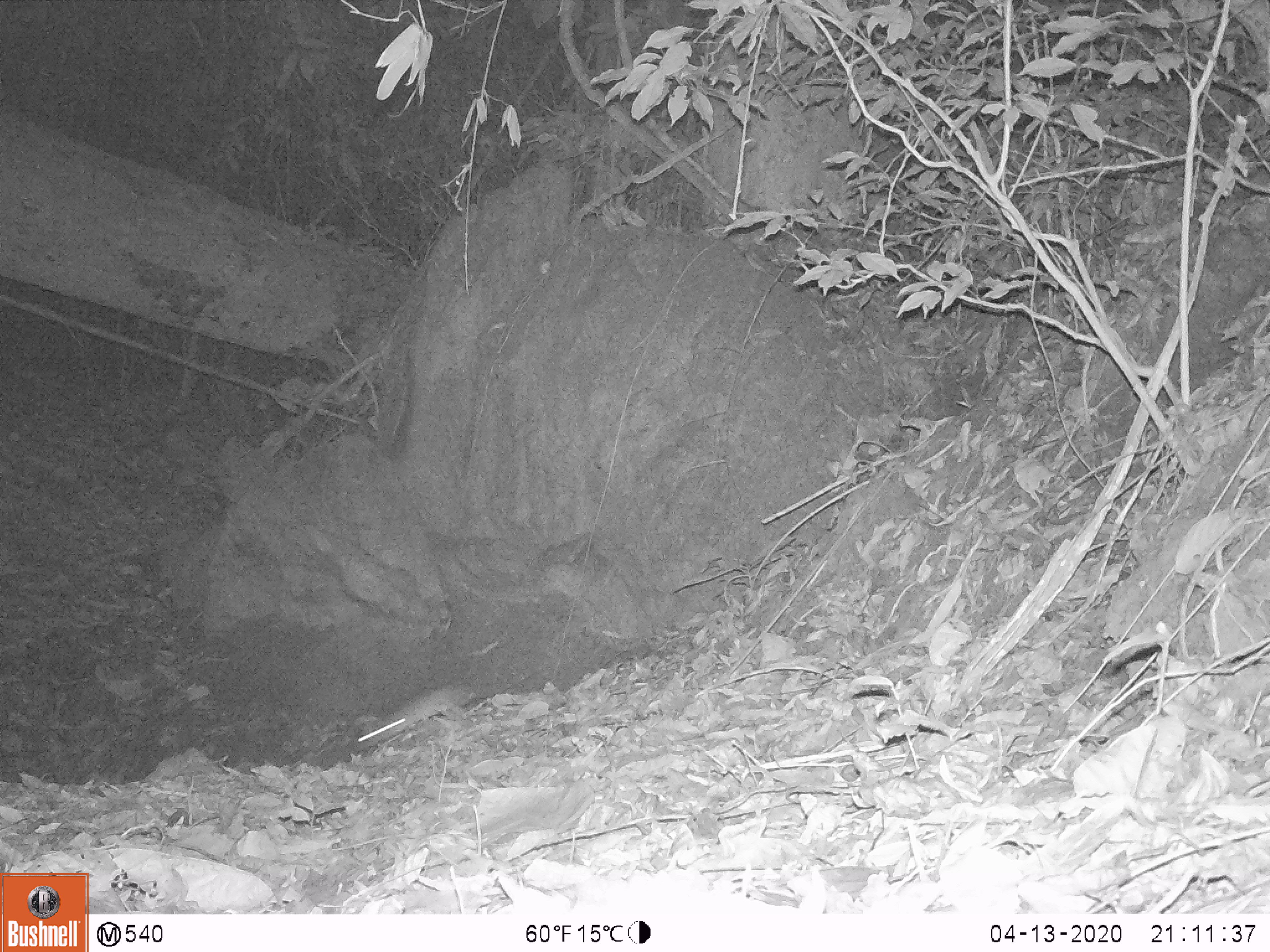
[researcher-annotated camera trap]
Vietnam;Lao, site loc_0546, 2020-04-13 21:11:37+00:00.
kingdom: Animalia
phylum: Chordata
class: Mammalia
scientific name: Mammalia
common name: mammal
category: unidentified small mammal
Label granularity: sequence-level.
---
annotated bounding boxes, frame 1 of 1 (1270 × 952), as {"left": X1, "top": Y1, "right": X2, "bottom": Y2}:
unidentified small mammal: {"left": 355, "top": 682, "right": 512, "bottom": 745}